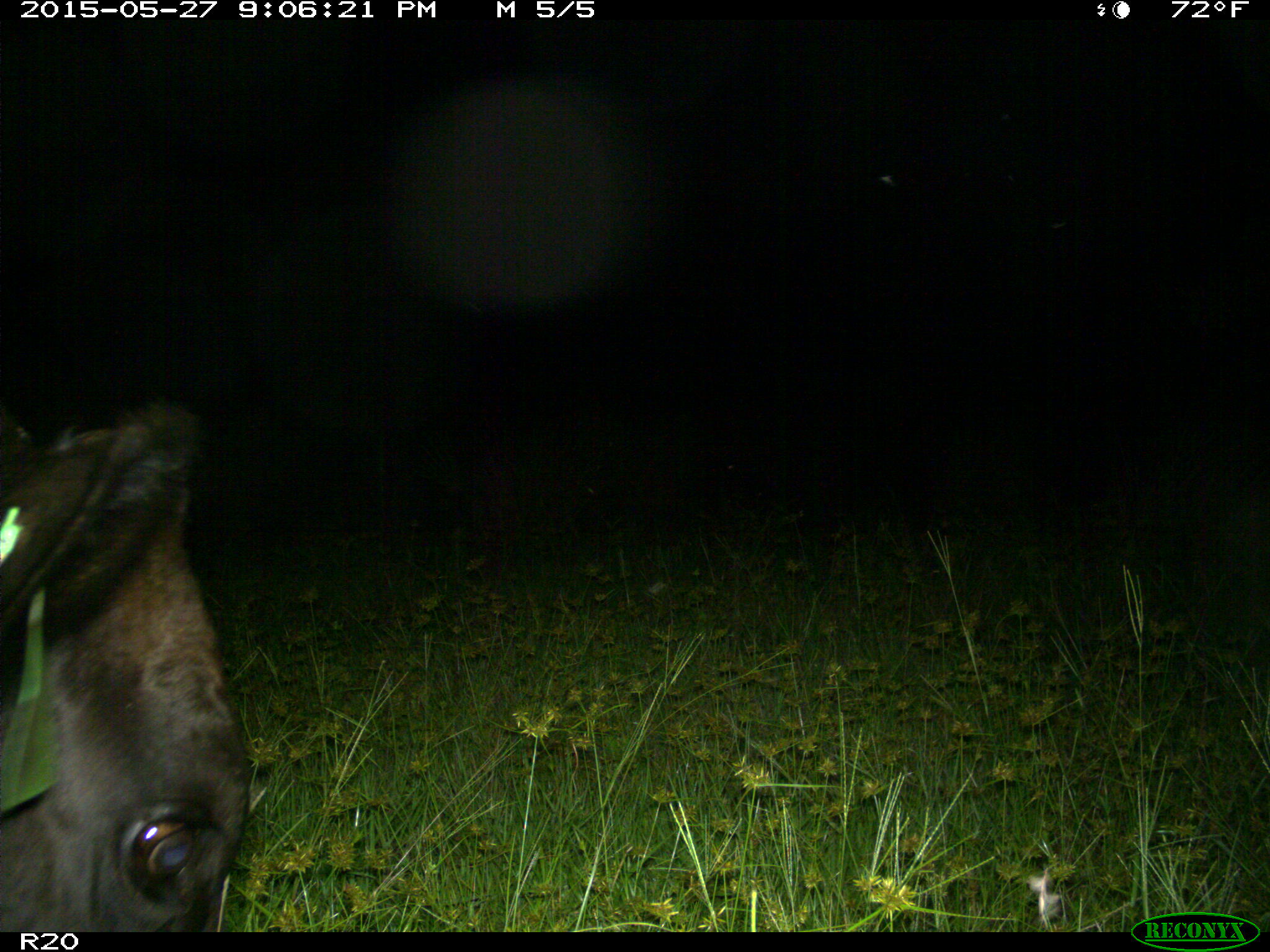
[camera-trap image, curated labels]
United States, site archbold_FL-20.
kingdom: Animalia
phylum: Chordata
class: Mammalia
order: Artiodactyla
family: Bovidae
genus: Bos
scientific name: Bos taurus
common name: domestic cow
Bos taurus (domestic cow).